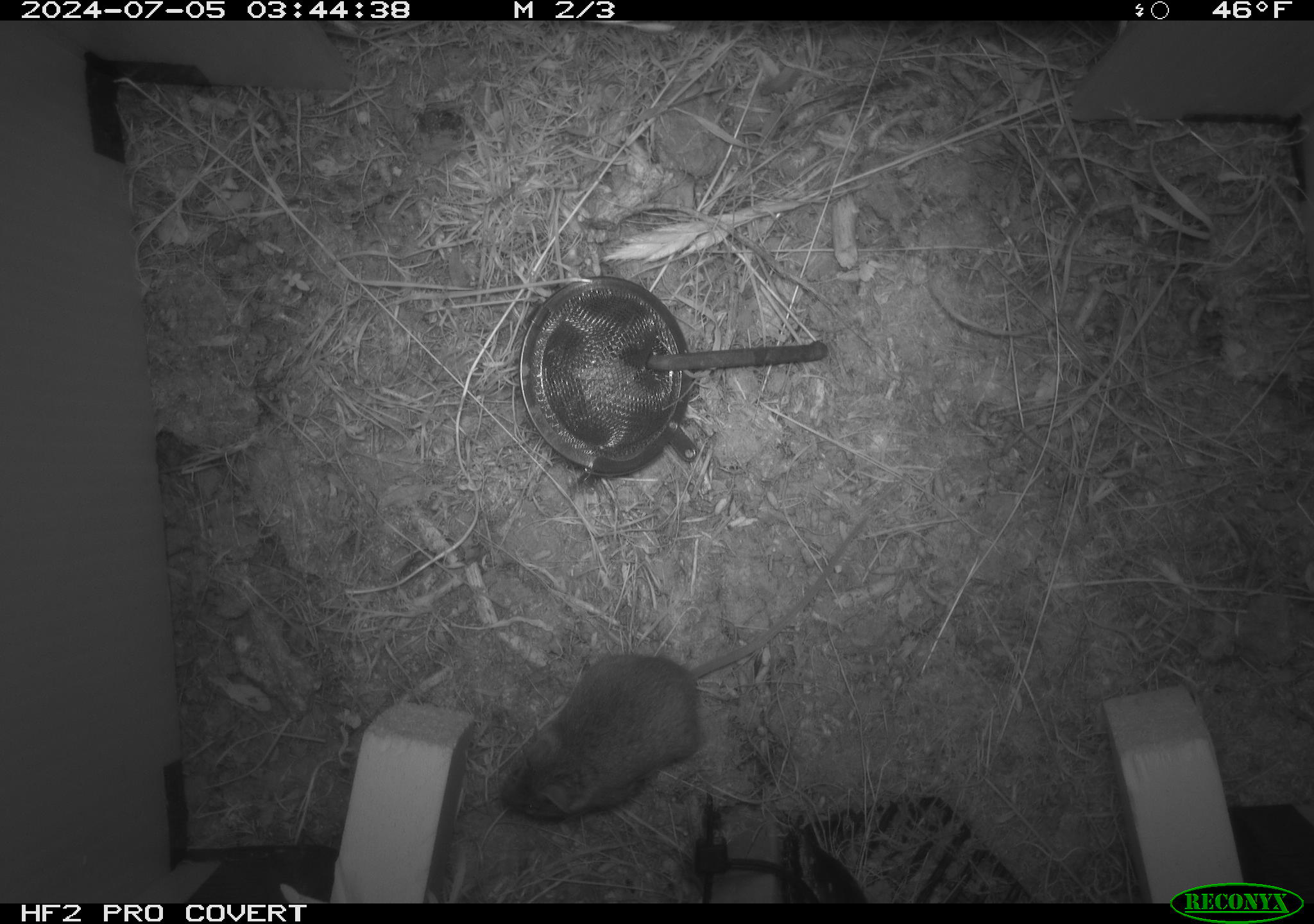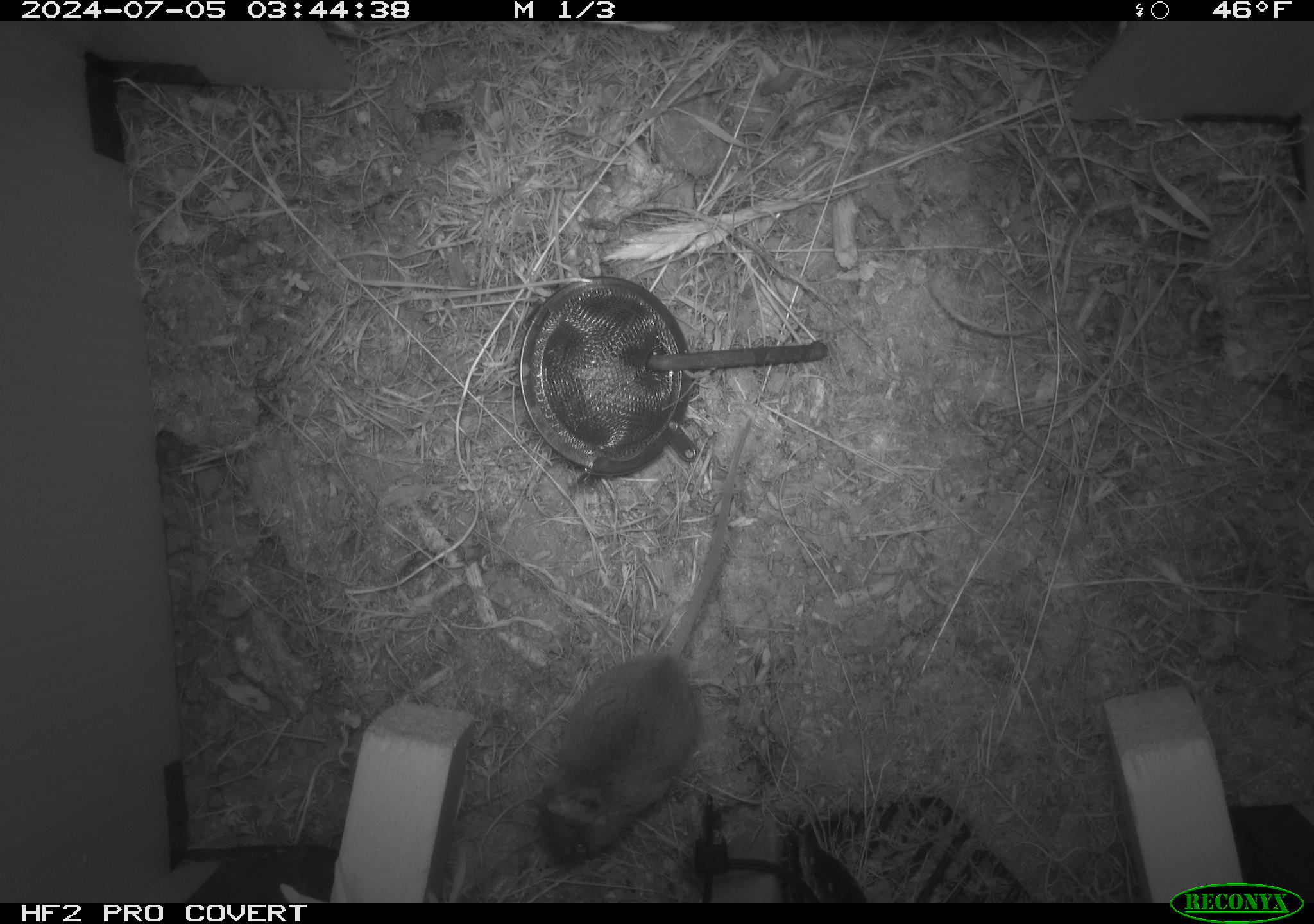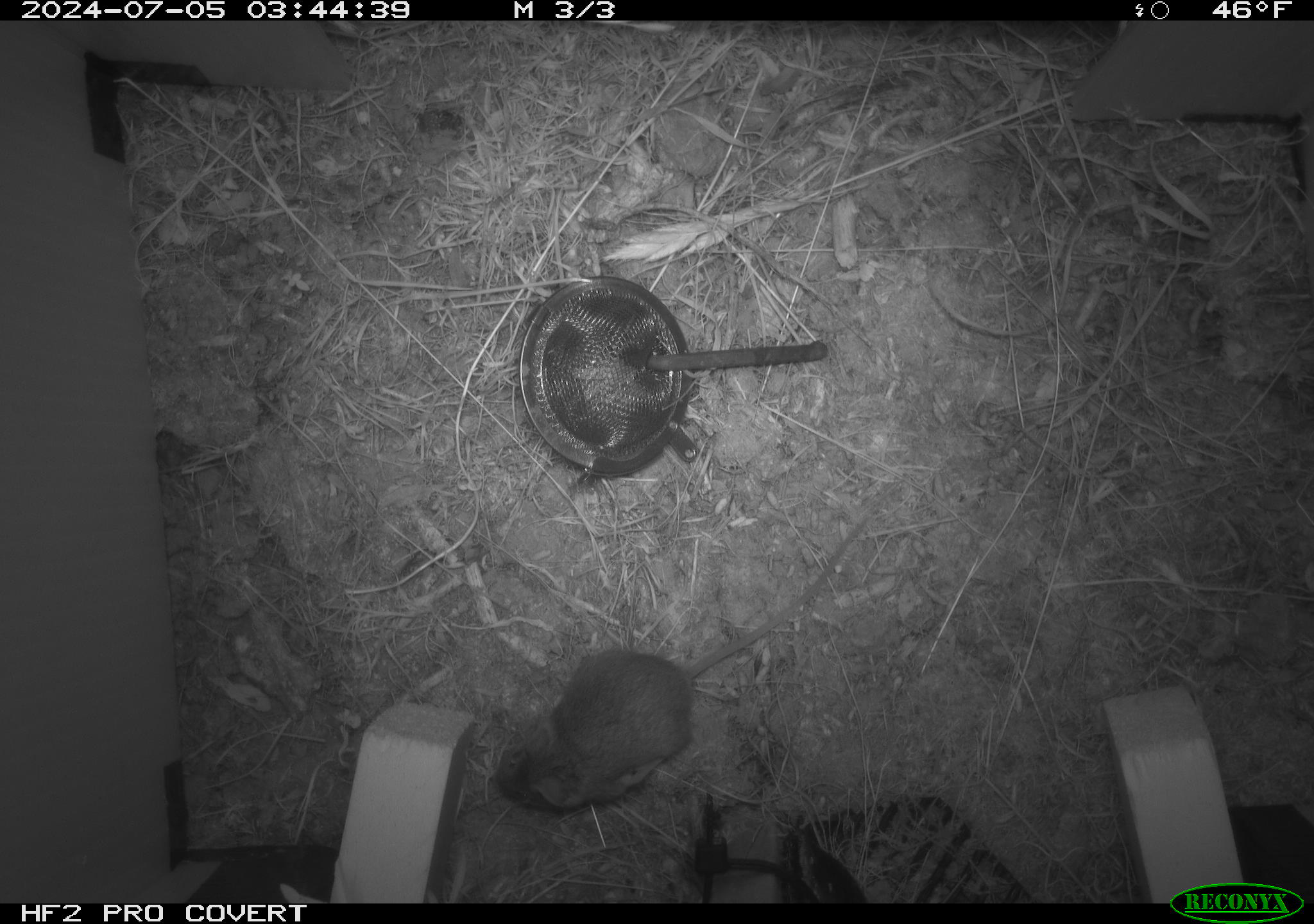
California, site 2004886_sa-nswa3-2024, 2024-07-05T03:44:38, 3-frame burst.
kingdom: Animalia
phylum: Chordata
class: Mammalia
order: Rodentia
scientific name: Rodentia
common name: rodent